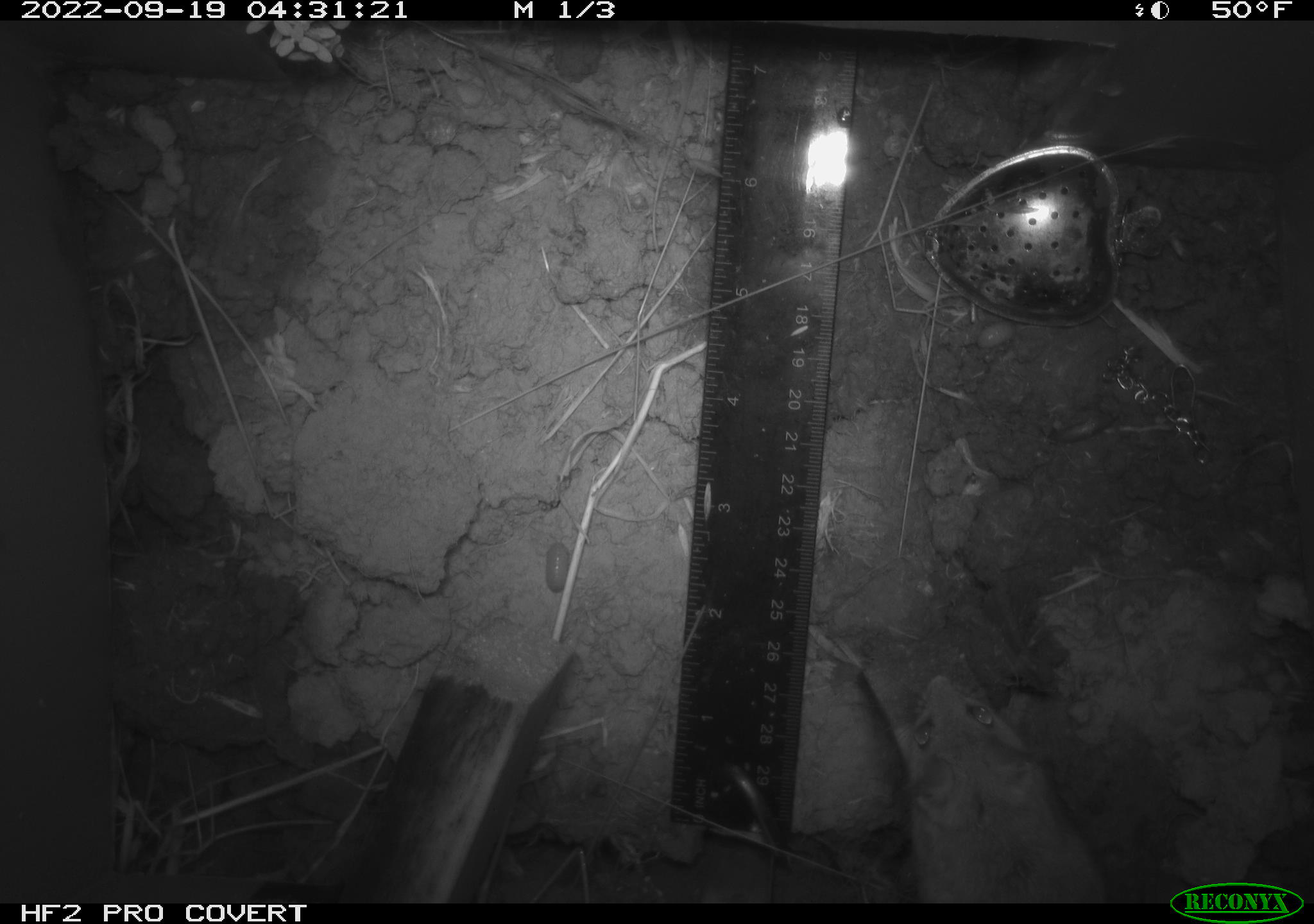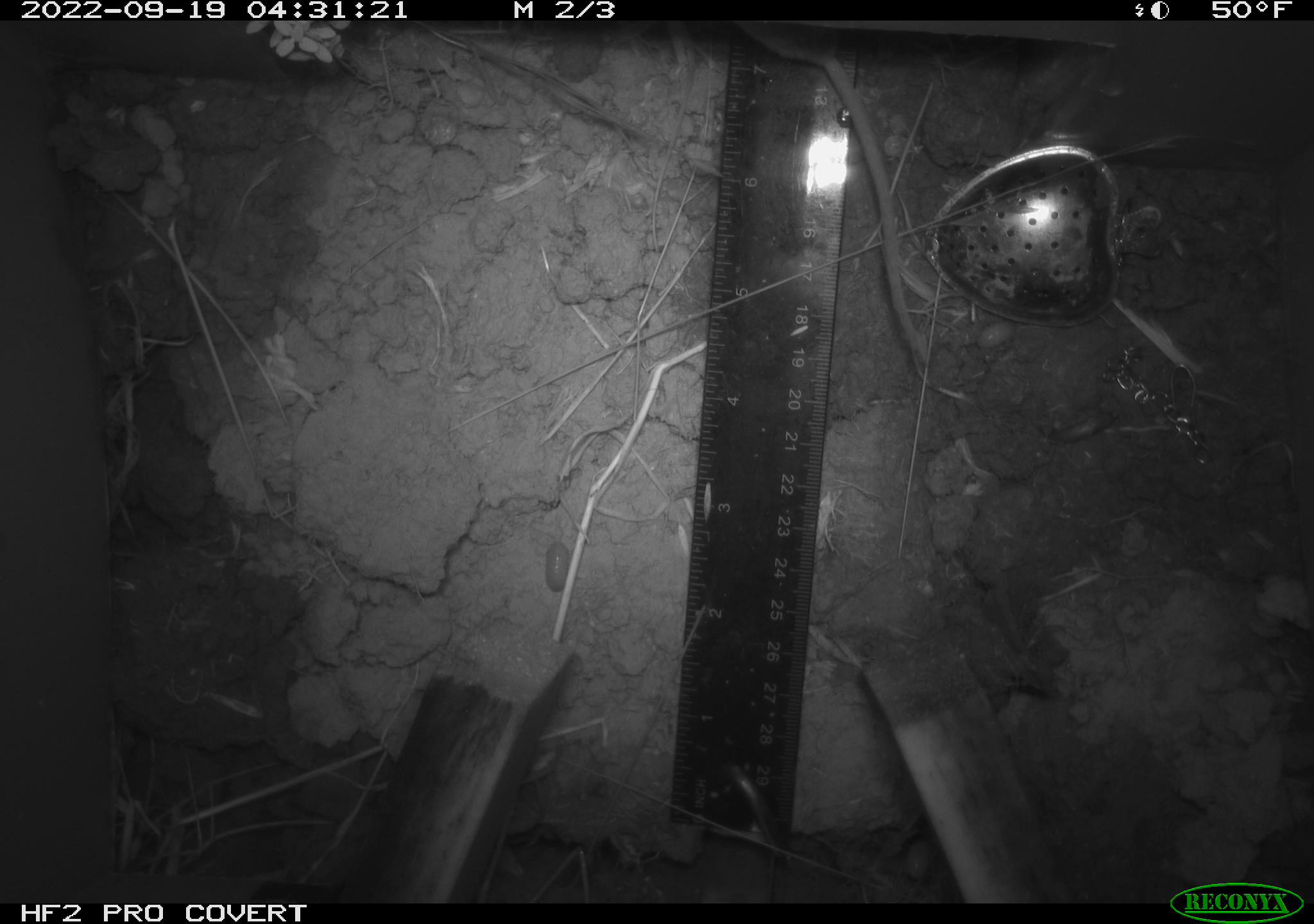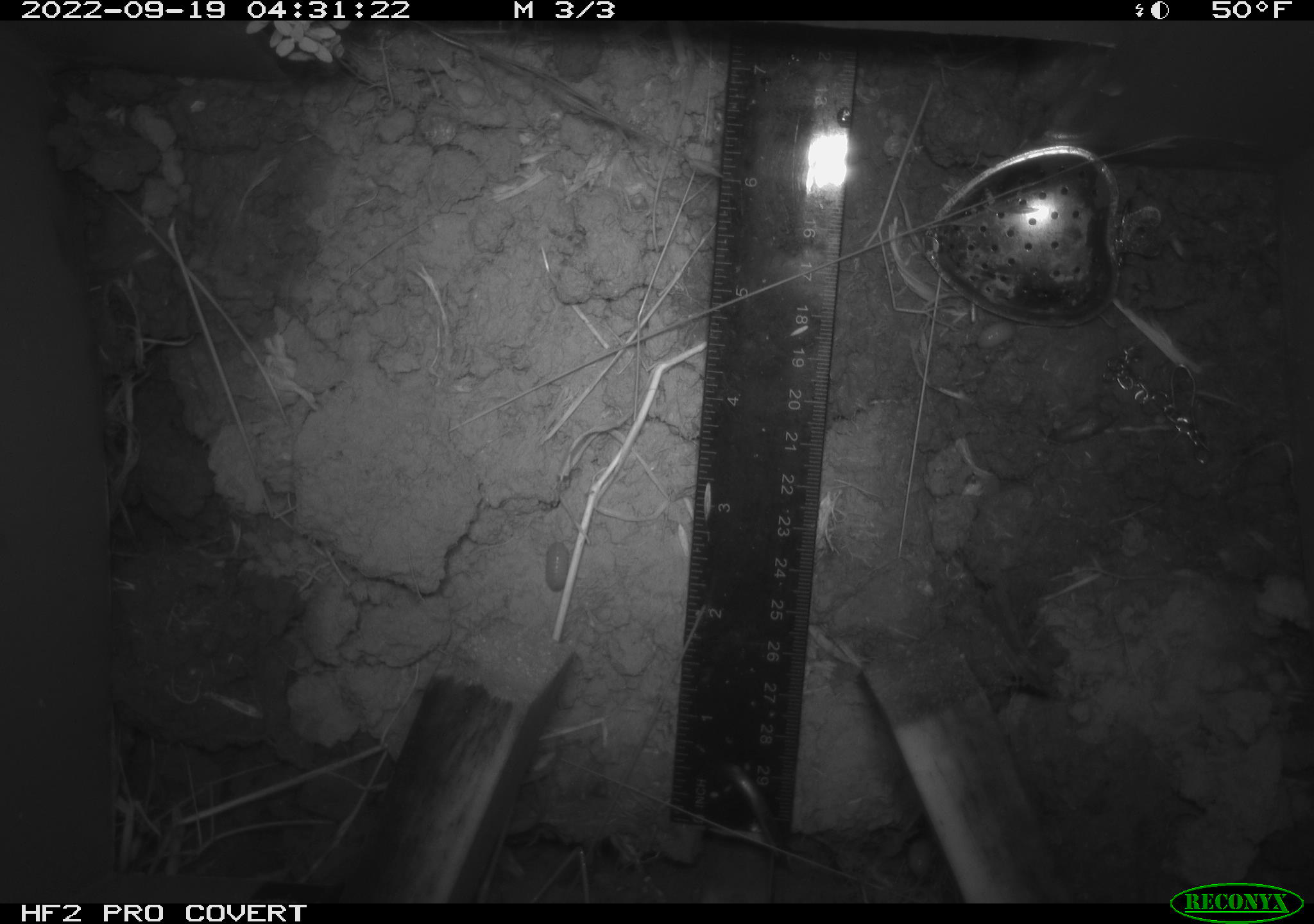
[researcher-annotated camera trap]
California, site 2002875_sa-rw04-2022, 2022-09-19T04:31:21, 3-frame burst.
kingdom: Animalia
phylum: Chordata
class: Mammalia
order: Rodentia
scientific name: Rodentia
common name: mouse species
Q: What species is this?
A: Mouse species (Rodentia).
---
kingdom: Animalia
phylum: Arthropoda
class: Malacostraca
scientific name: Malacostraca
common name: amphipods, crabs, isopods, krill, lobsters and shrimps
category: malacostracan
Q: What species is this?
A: Malacostracan (amphipods, crabs, isopods, krill, lobsters and shrimps) (Malacostraca).